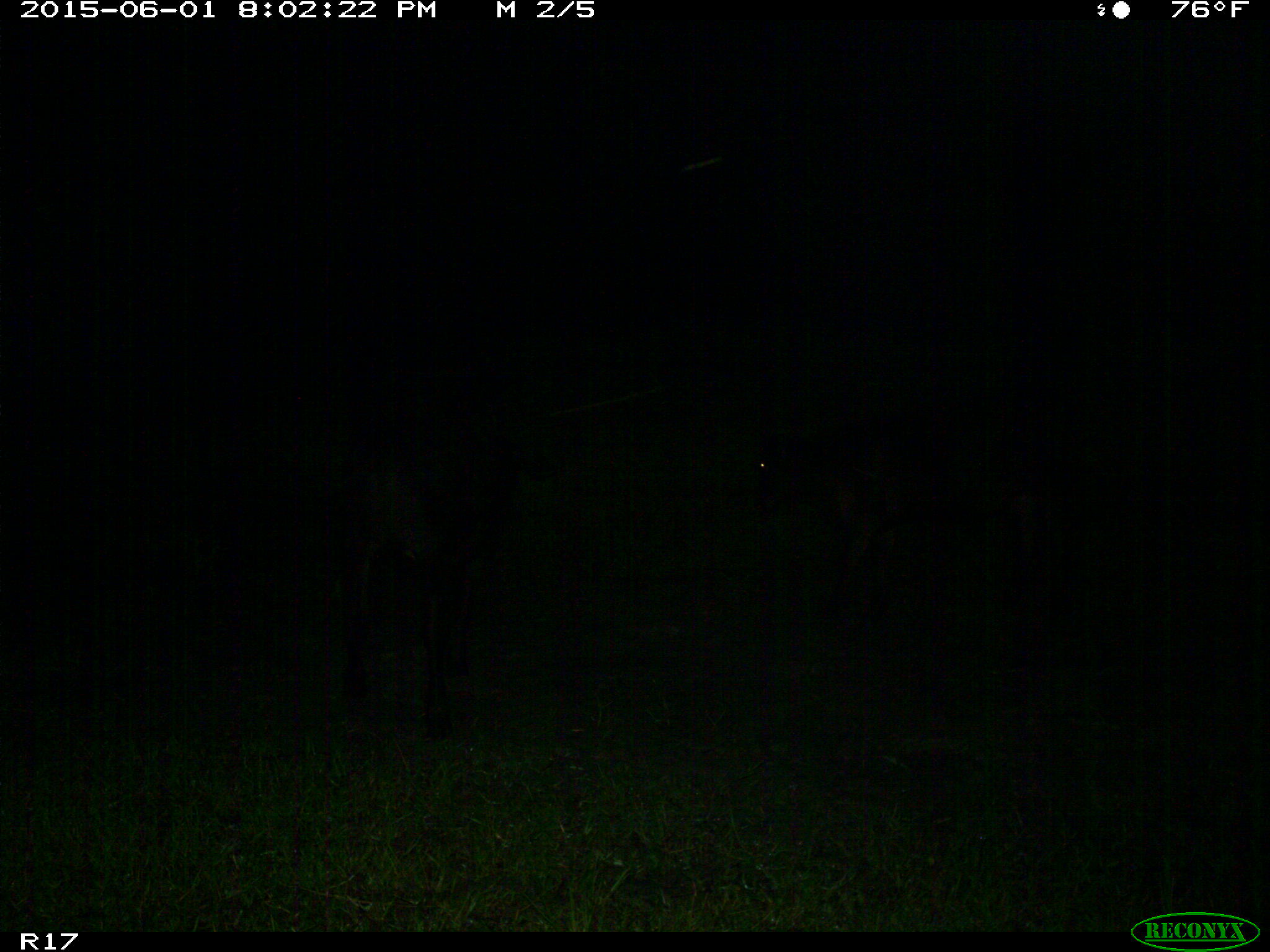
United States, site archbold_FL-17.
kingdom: Animalia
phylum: Chordata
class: Mammalia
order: Artiodactyla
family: Bovidae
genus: Bos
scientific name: Bos taurus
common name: domestic cow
Bos taurus (domestic cow).